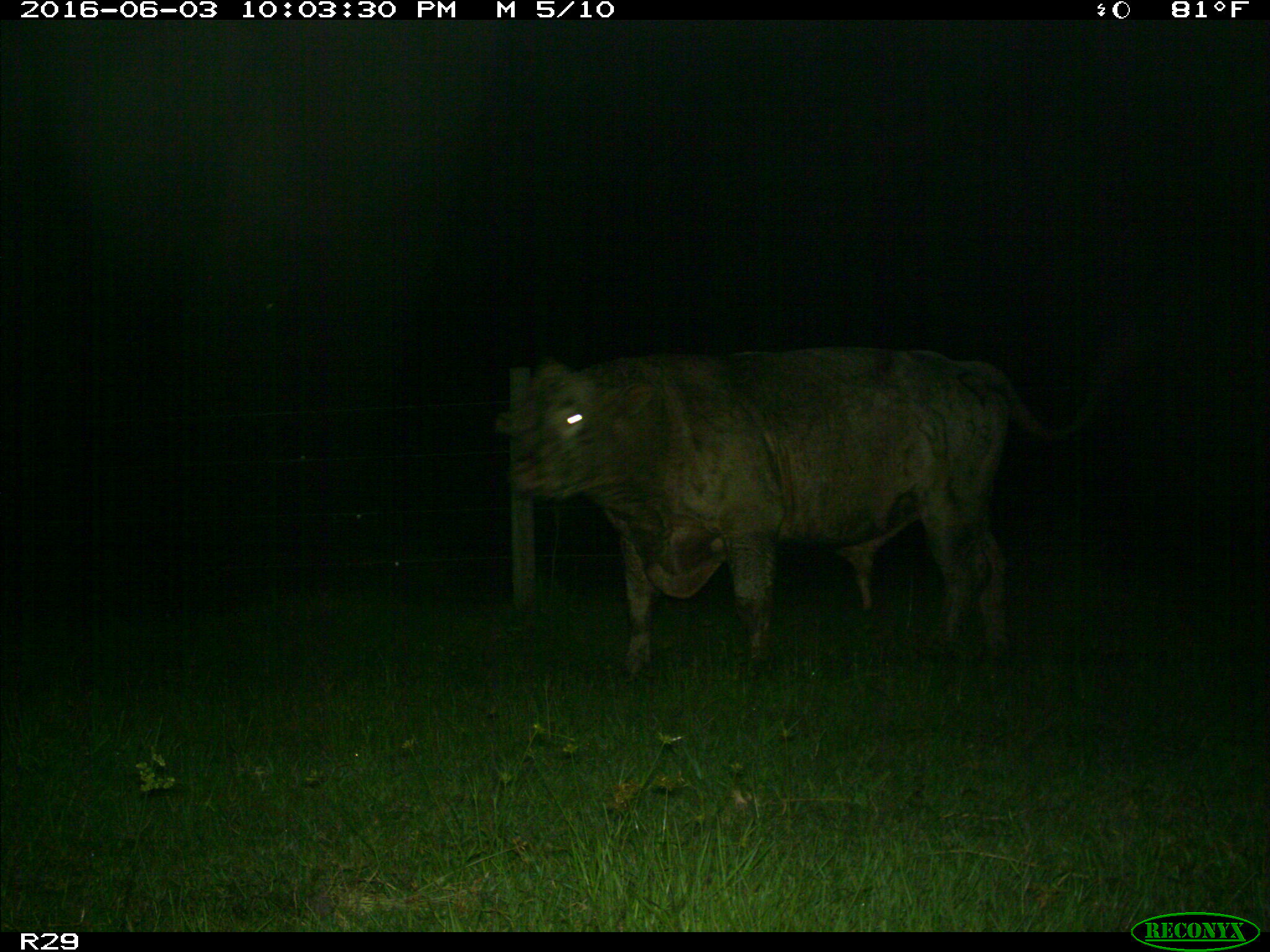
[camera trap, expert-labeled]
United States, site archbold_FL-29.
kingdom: Animalia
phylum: Chordata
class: Mammalia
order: Artiodactyla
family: Bovidae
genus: Bos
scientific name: Bos taurus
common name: domestic cow